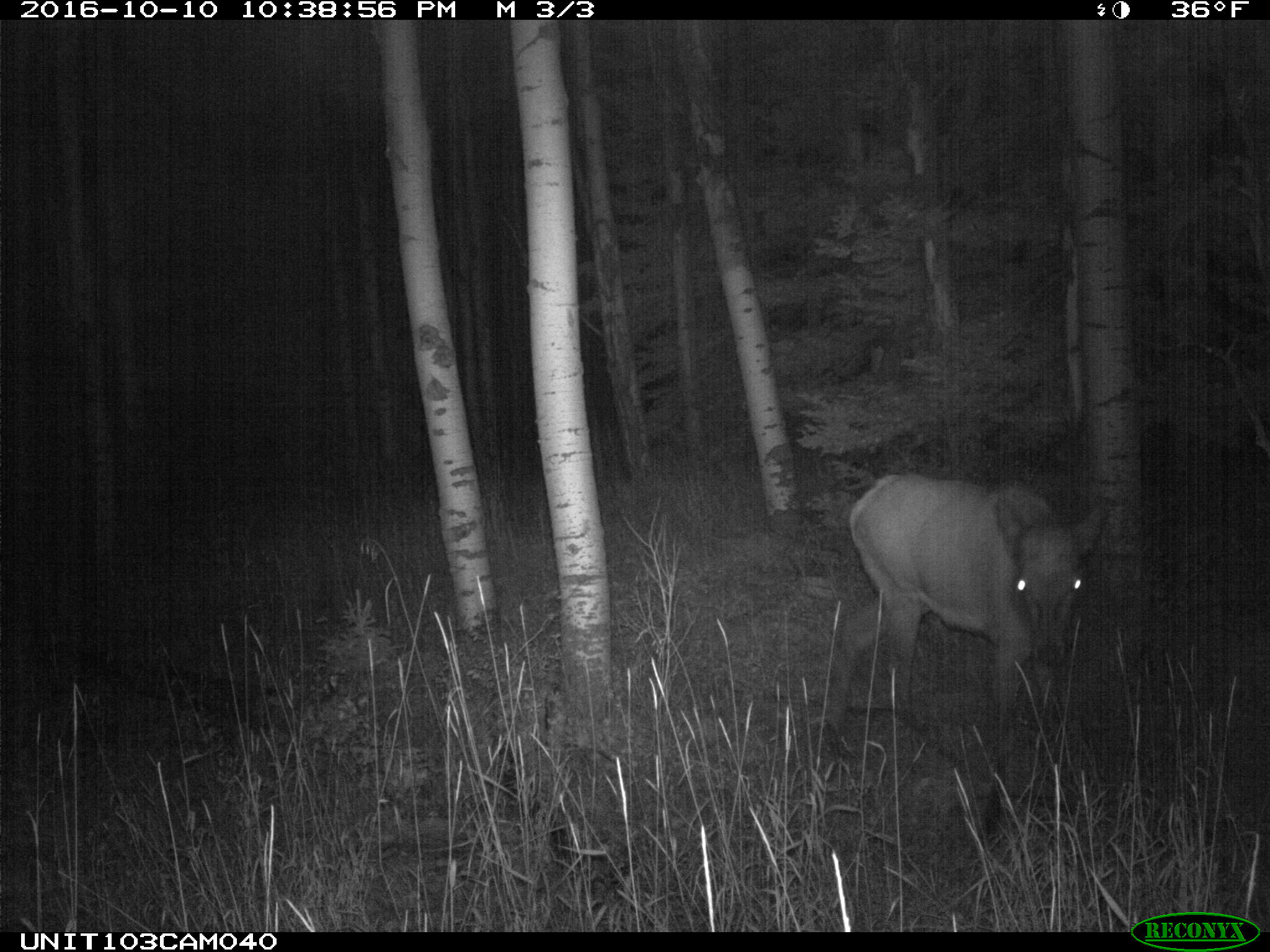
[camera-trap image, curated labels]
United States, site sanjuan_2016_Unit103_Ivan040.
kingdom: Animalia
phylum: Chordata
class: Mammalia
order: Artiodactyla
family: Cervidae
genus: Cervus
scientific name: Cervus elaphus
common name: red deer